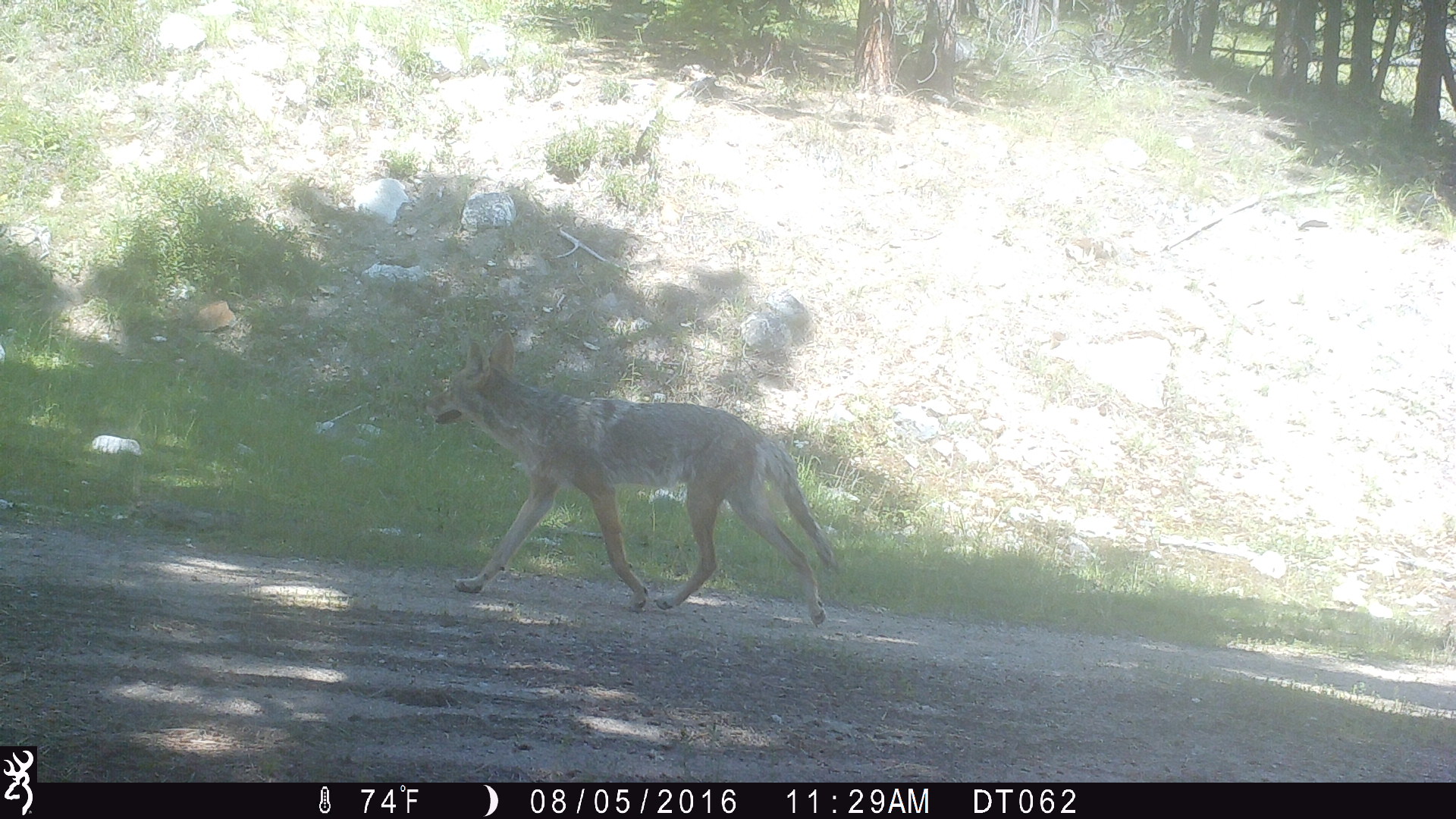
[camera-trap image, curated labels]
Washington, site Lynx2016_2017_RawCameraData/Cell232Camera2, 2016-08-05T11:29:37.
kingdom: Animalia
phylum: Chordata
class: Mammalia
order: Carnivora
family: Canidae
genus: Canis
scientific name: Canis latrans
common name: coyote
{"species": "Canis latrans (coyote)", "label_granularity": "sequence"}